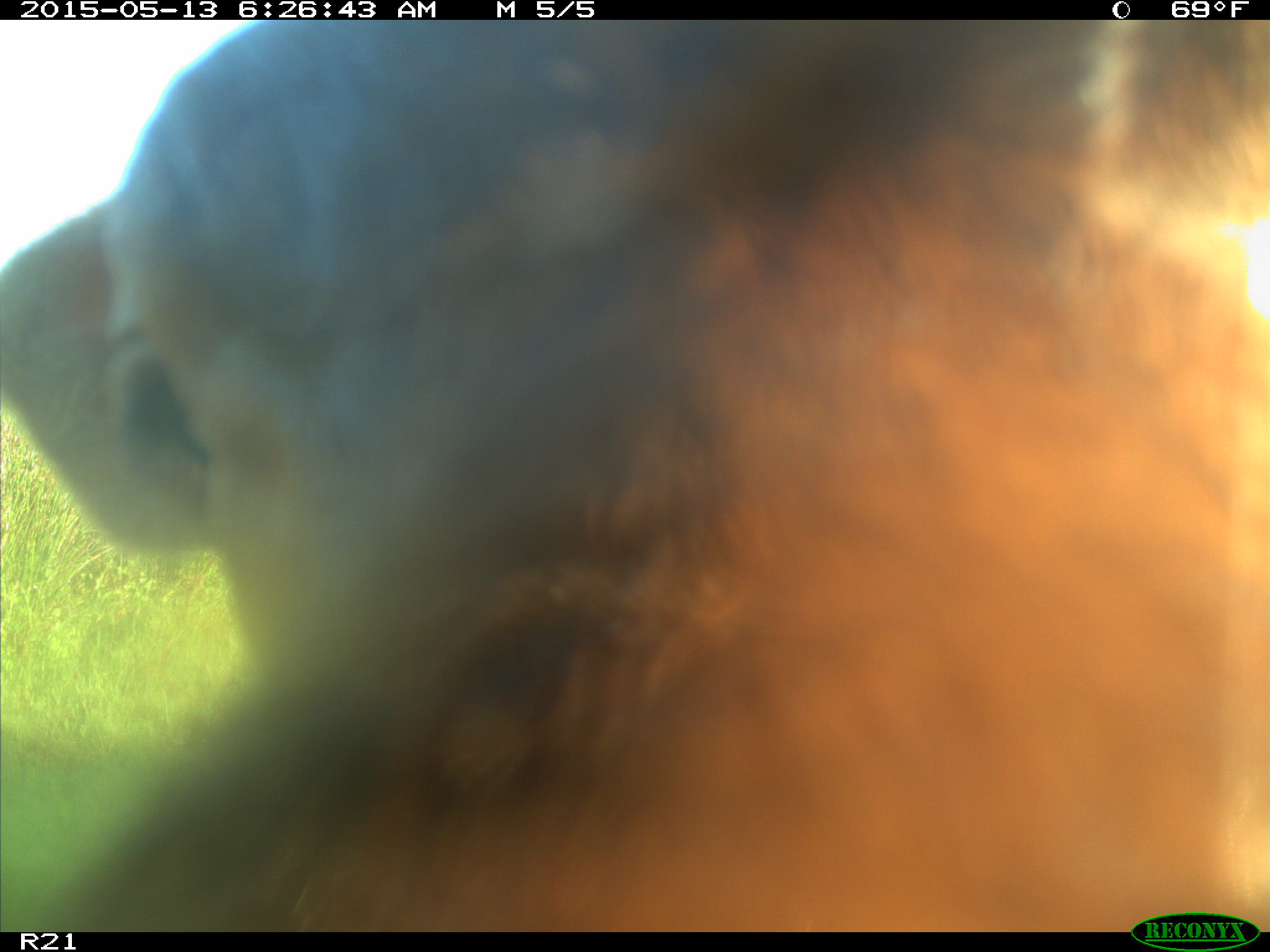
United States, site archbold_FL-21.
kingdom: Animalia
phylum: Chordata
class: Mammalia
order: Artiodactyla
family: Bovidae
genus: Bos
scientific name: Bos taurus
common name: domestic cow